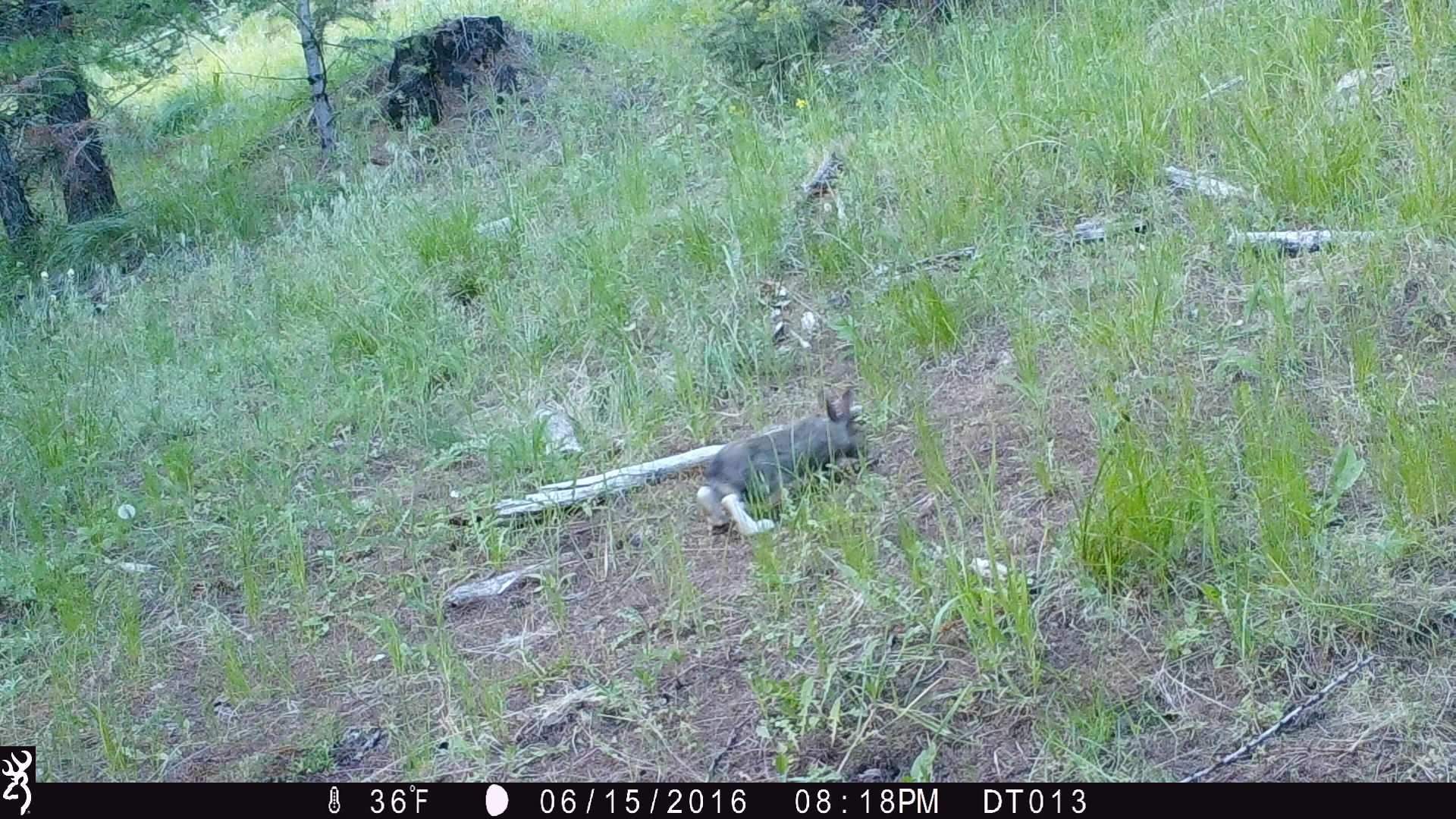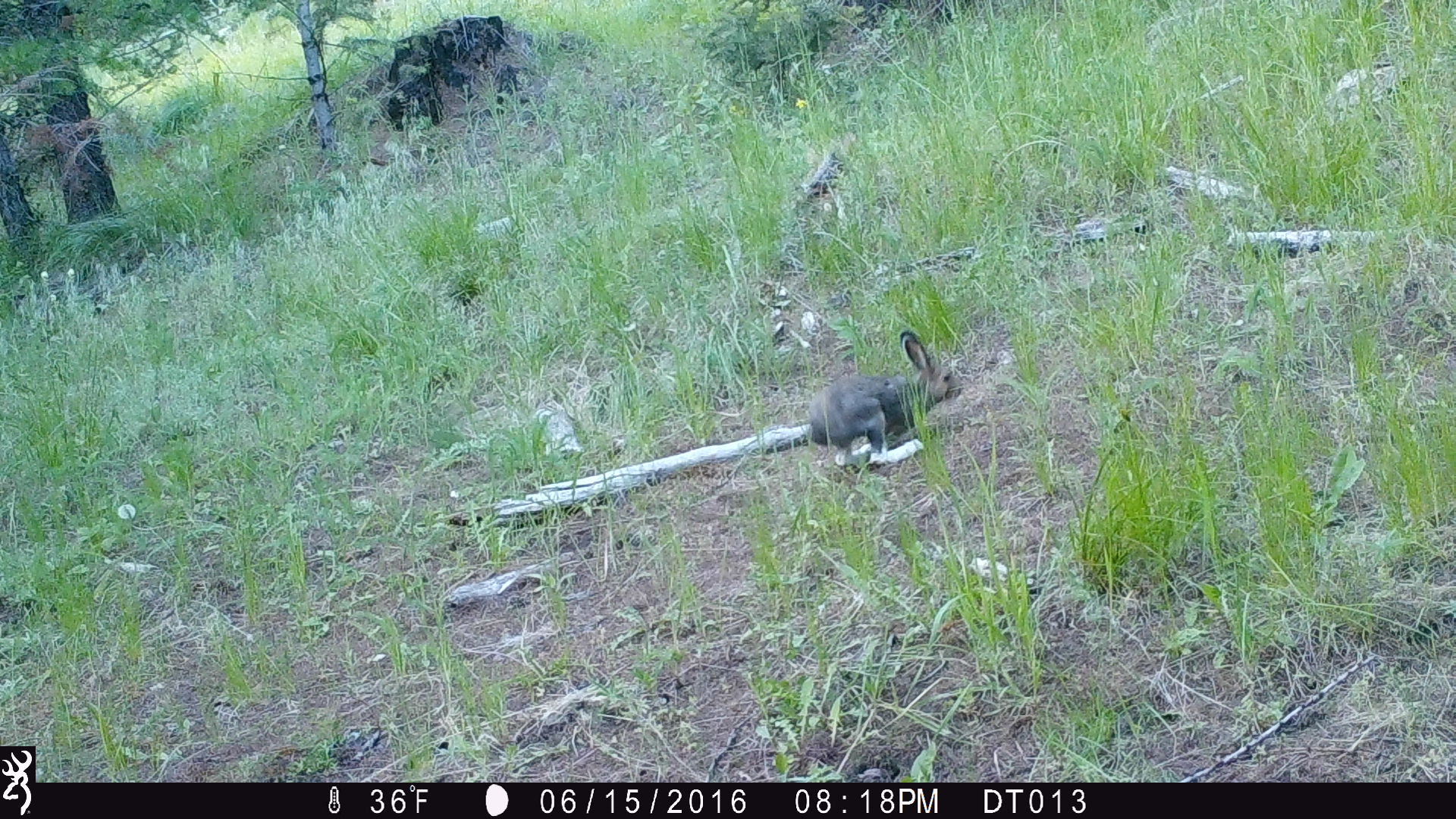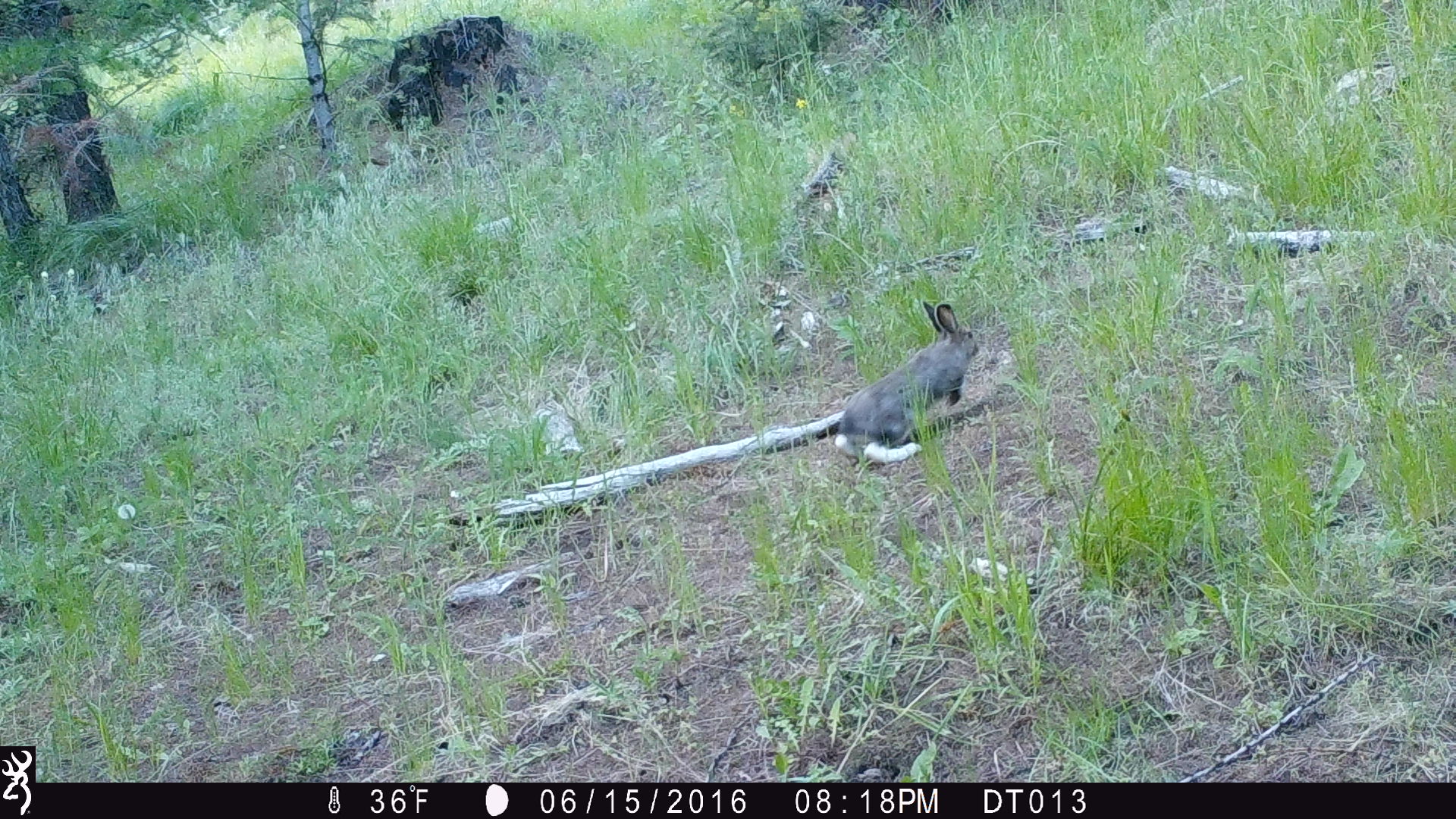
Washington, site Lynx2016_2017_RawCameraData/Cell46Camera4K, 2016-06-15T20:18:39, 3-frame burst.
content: unidentified animal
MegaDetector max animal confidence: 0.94